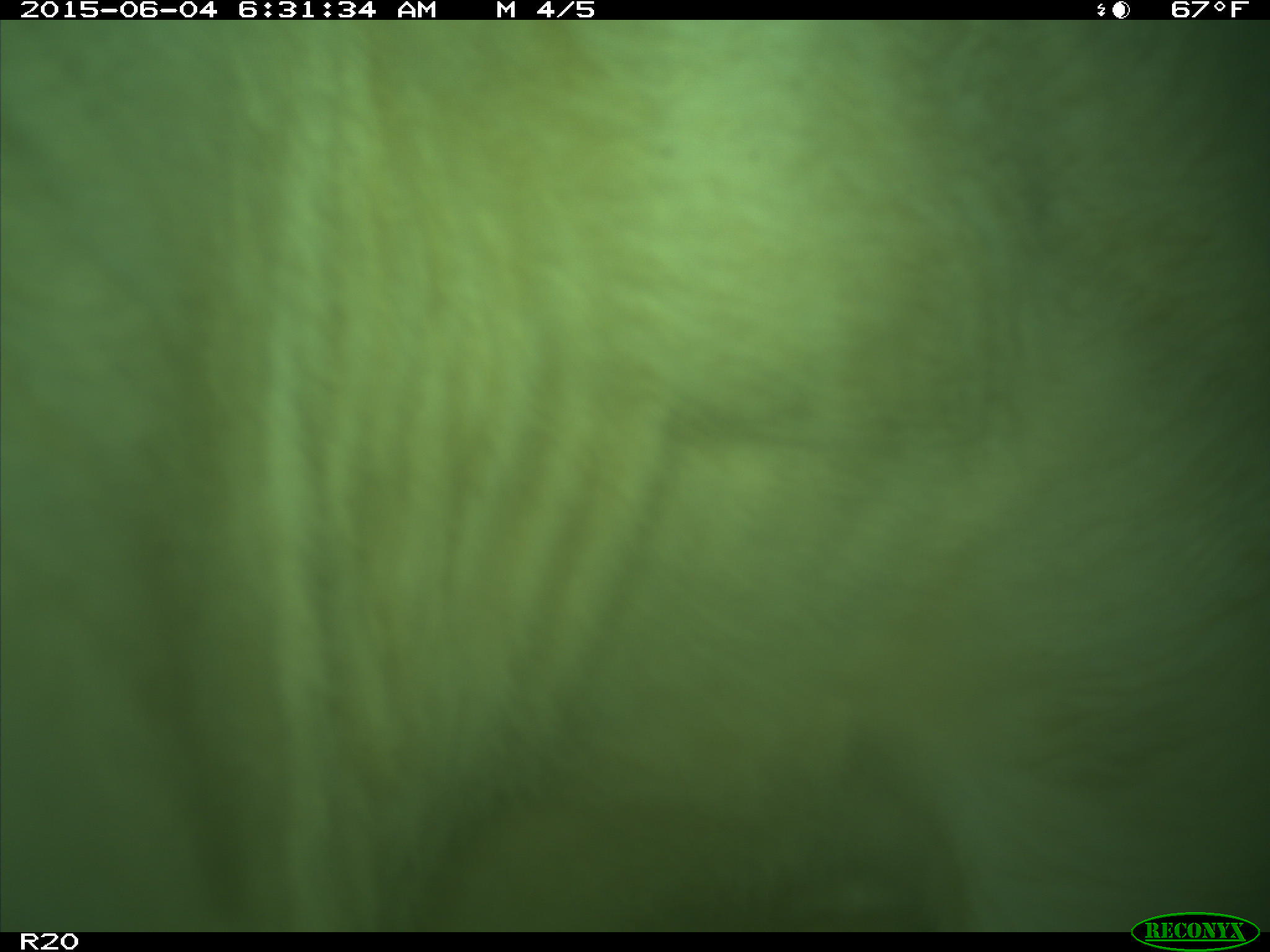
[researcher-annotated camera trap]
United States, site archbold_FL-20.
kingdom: Animalia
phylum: Chordata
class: Mammalia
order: Artiodactyla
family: Bovidae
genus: Bos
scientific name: Bos taurus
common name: domestic cow